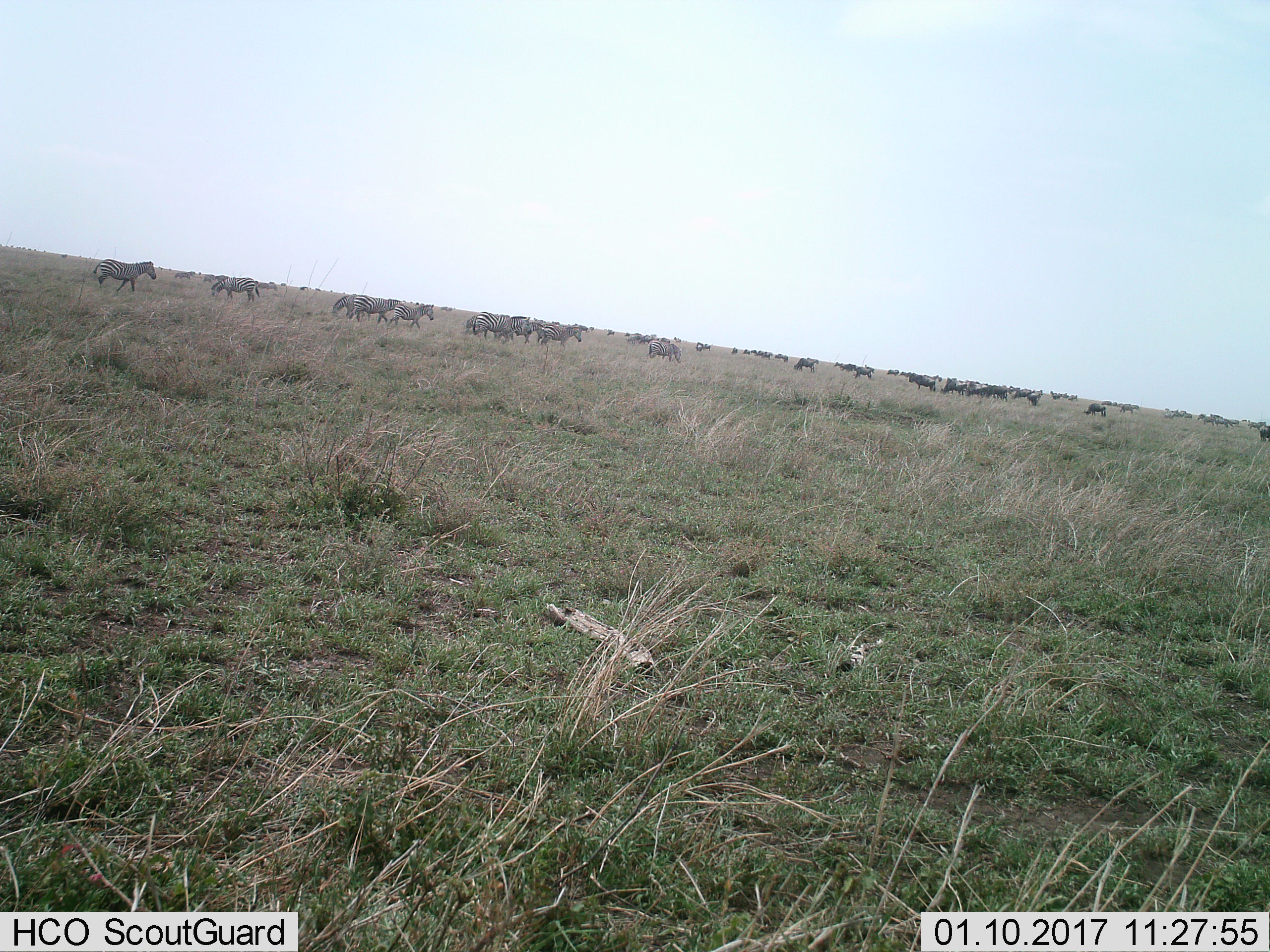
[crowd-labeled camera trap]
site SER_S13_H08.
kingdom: Animalia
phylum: Chordata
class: Mammalia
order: Artiodactyla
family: Bovidae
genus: Connochaetes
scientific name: Connochaetes taurinus taurinus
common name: blue wildebeest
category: wildebeestblue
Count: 11-50.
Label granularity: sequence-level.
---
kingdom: Animalia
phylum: Chordata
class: Mammalia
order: Perissodactyla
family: Equidae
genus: Equus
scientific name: Equus quagga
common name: plains zebra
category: zebraplains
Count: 11-50.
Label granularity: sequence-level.